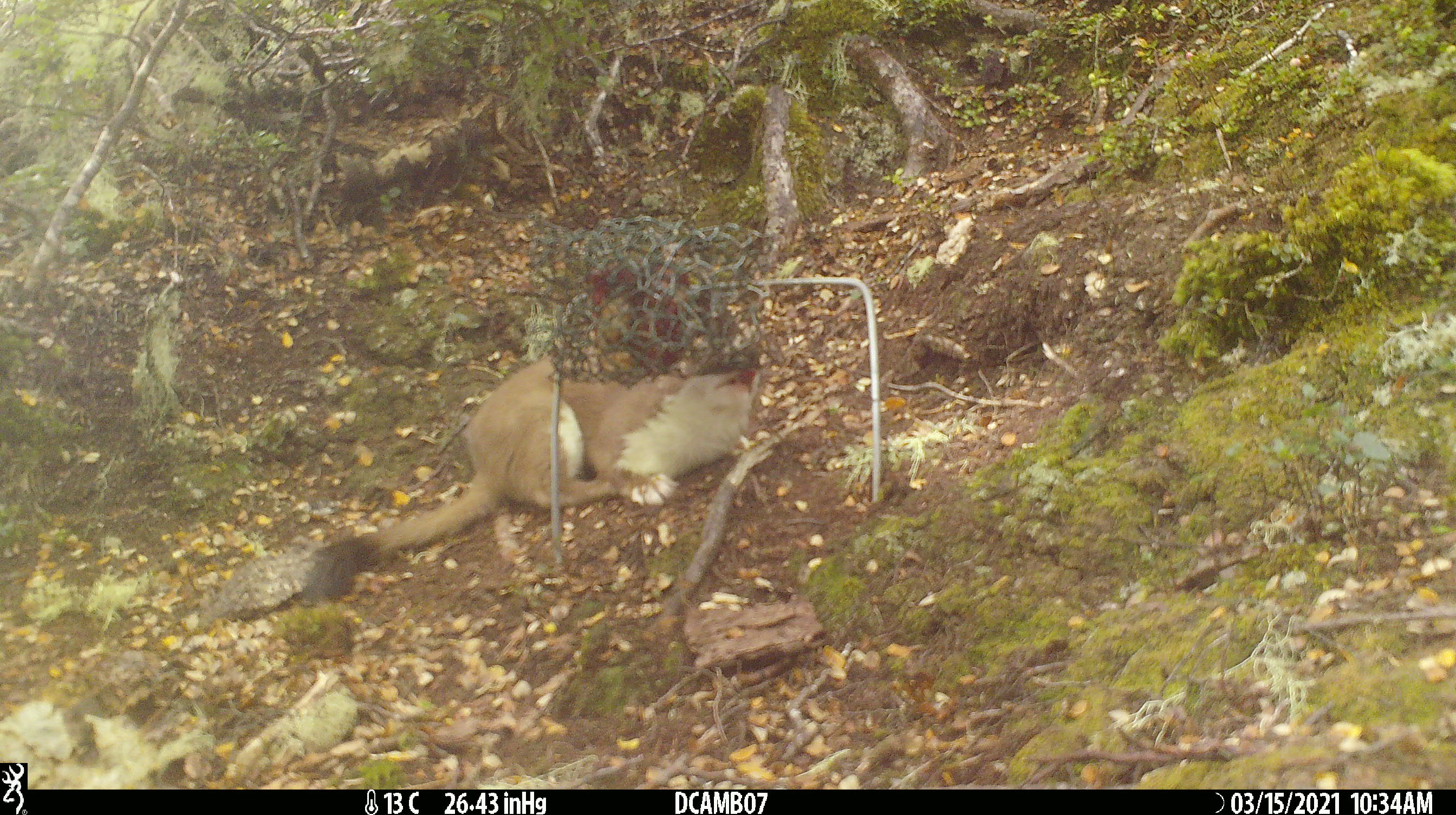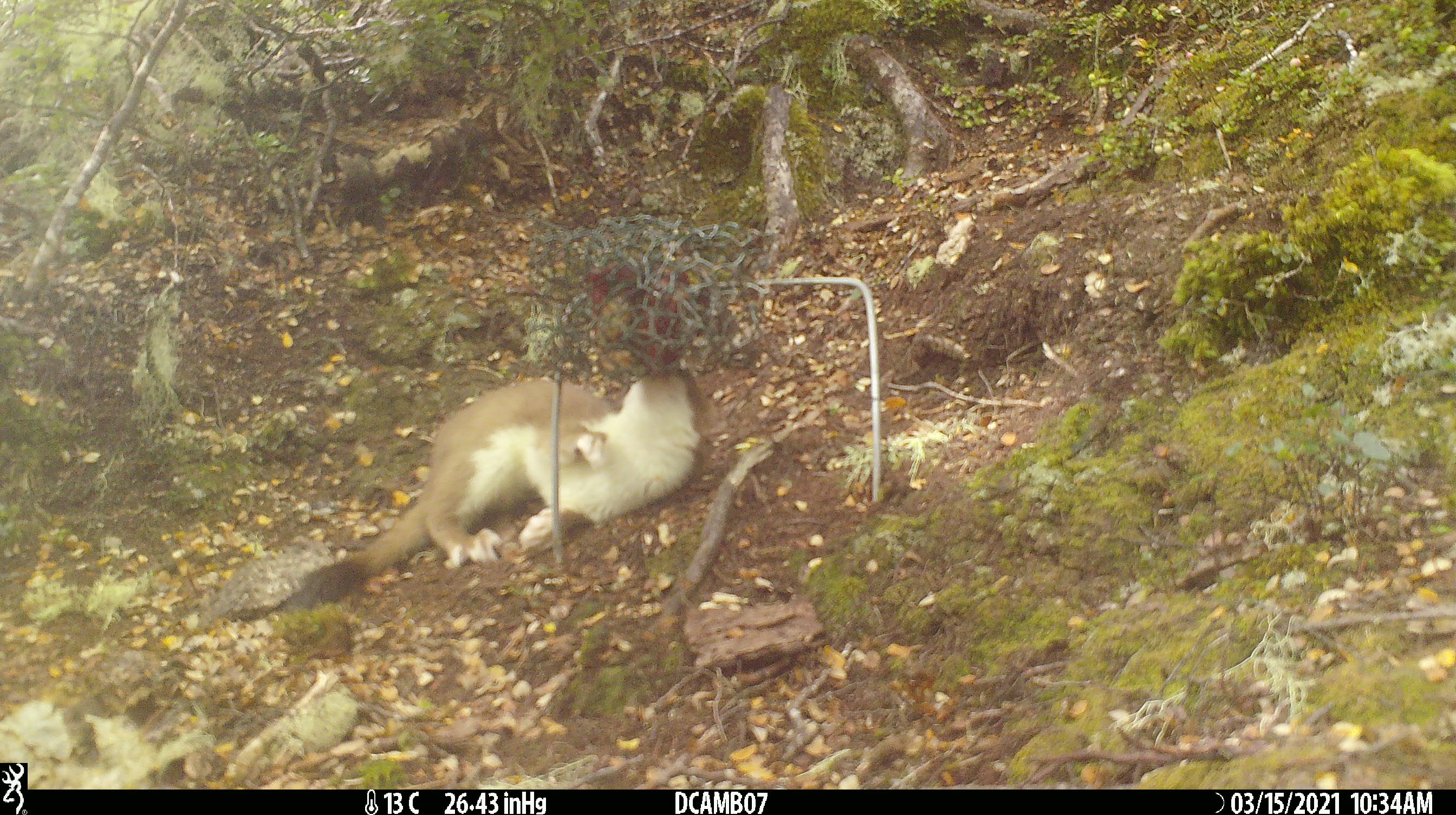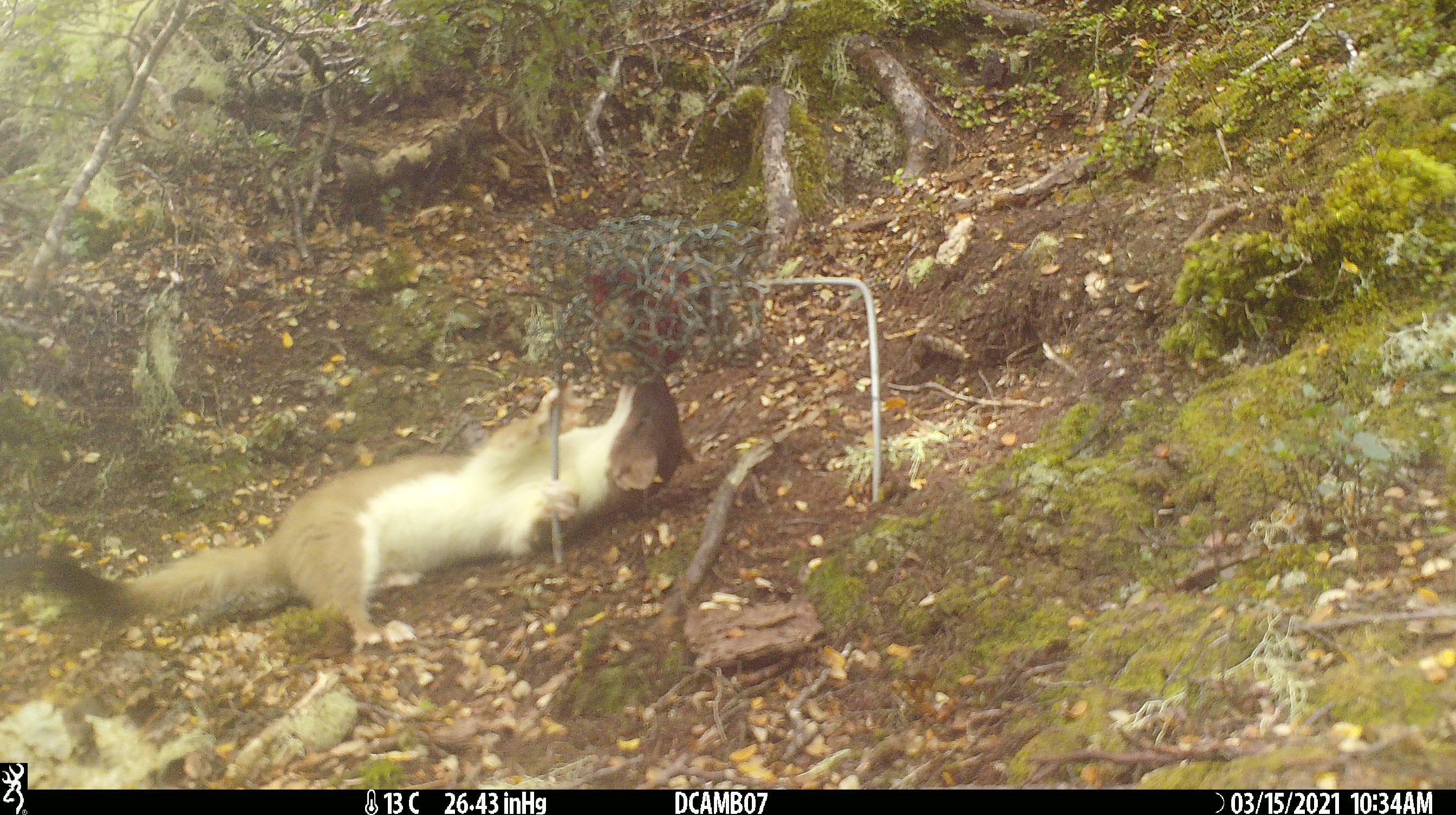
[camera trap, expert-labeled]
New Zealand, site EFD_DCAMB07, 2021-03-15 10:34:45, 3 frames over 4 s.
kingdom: Animalia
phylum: Chordata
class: Mammalia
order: Carnivora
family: Mustelidae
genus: Mustela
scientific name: Mustela erminea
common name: stoat